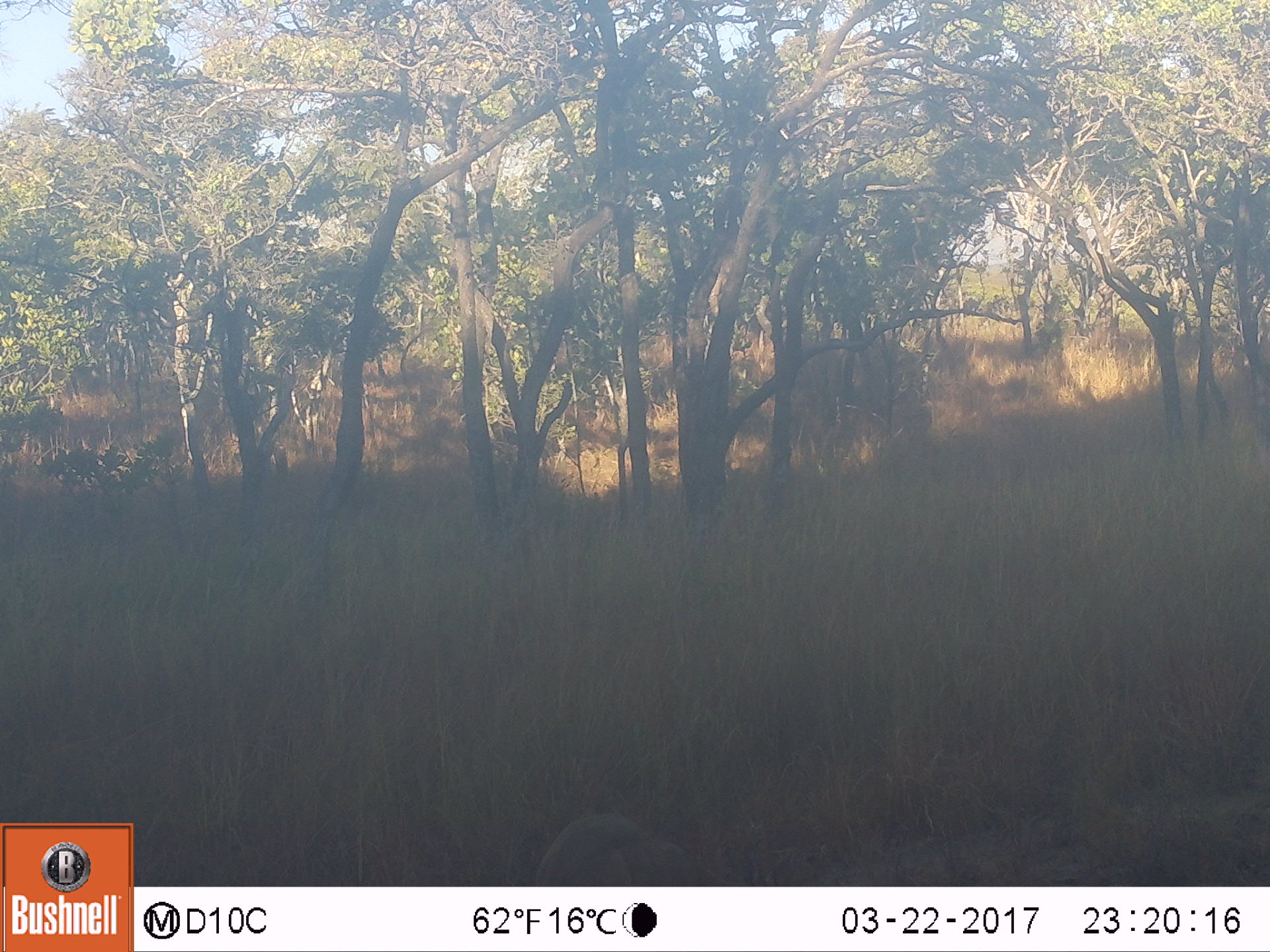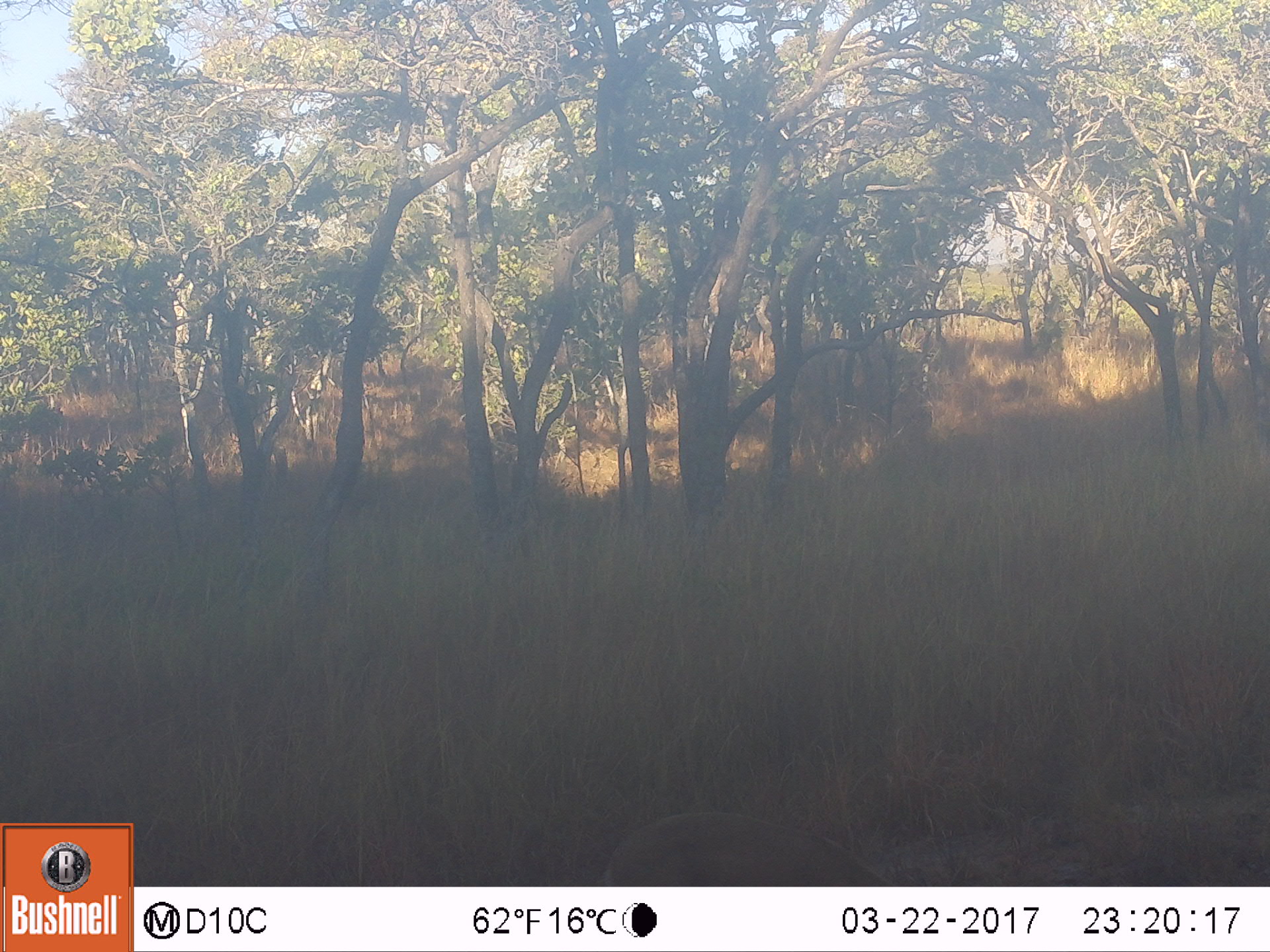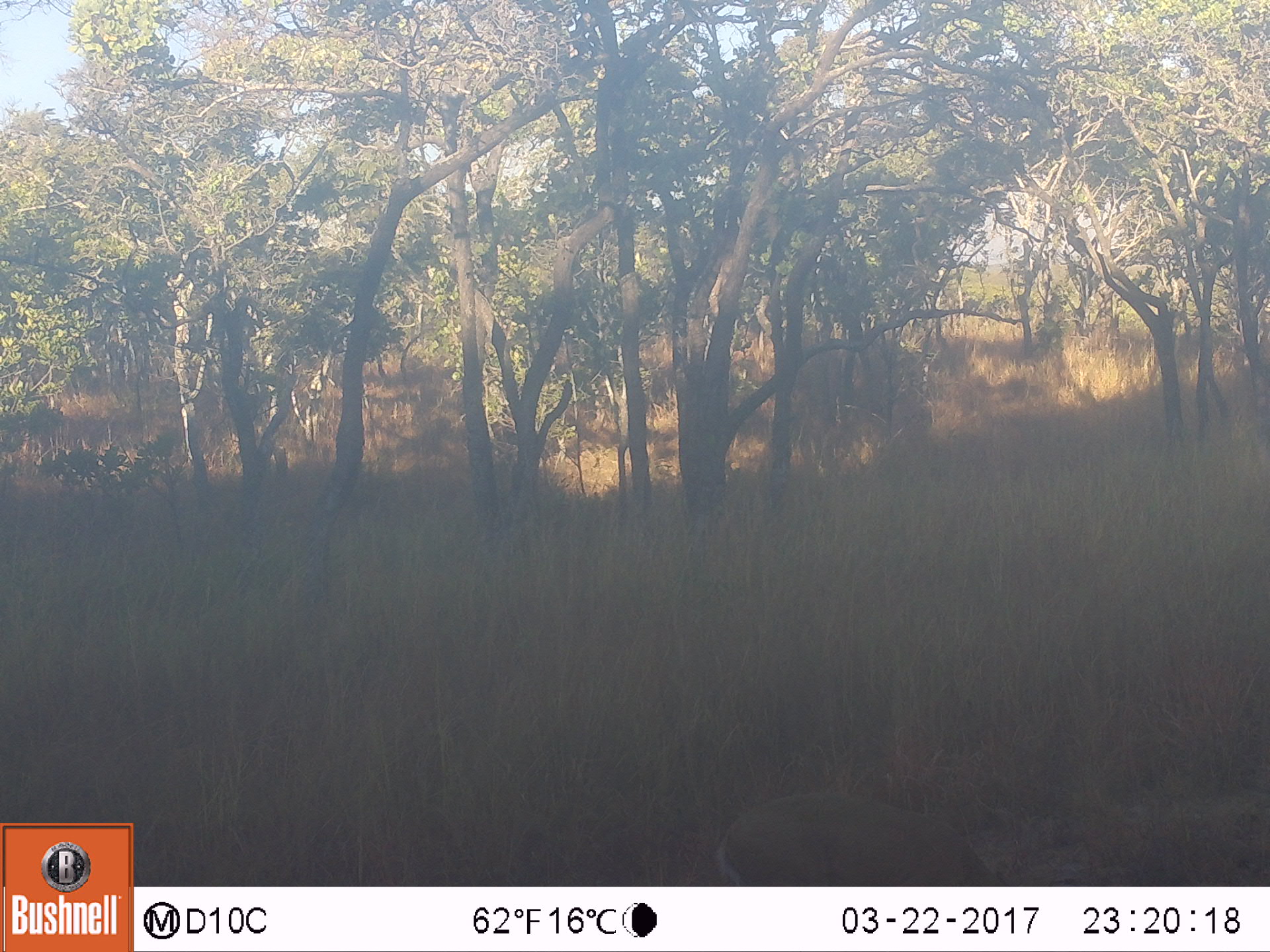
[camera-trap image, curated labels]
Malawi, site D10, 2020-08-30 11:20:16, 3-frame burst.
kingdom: Animalia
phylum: Chordata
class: Mammalia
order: Artiodactyla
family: Bovidae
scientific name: Antilopinae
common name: small antelope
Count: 1.